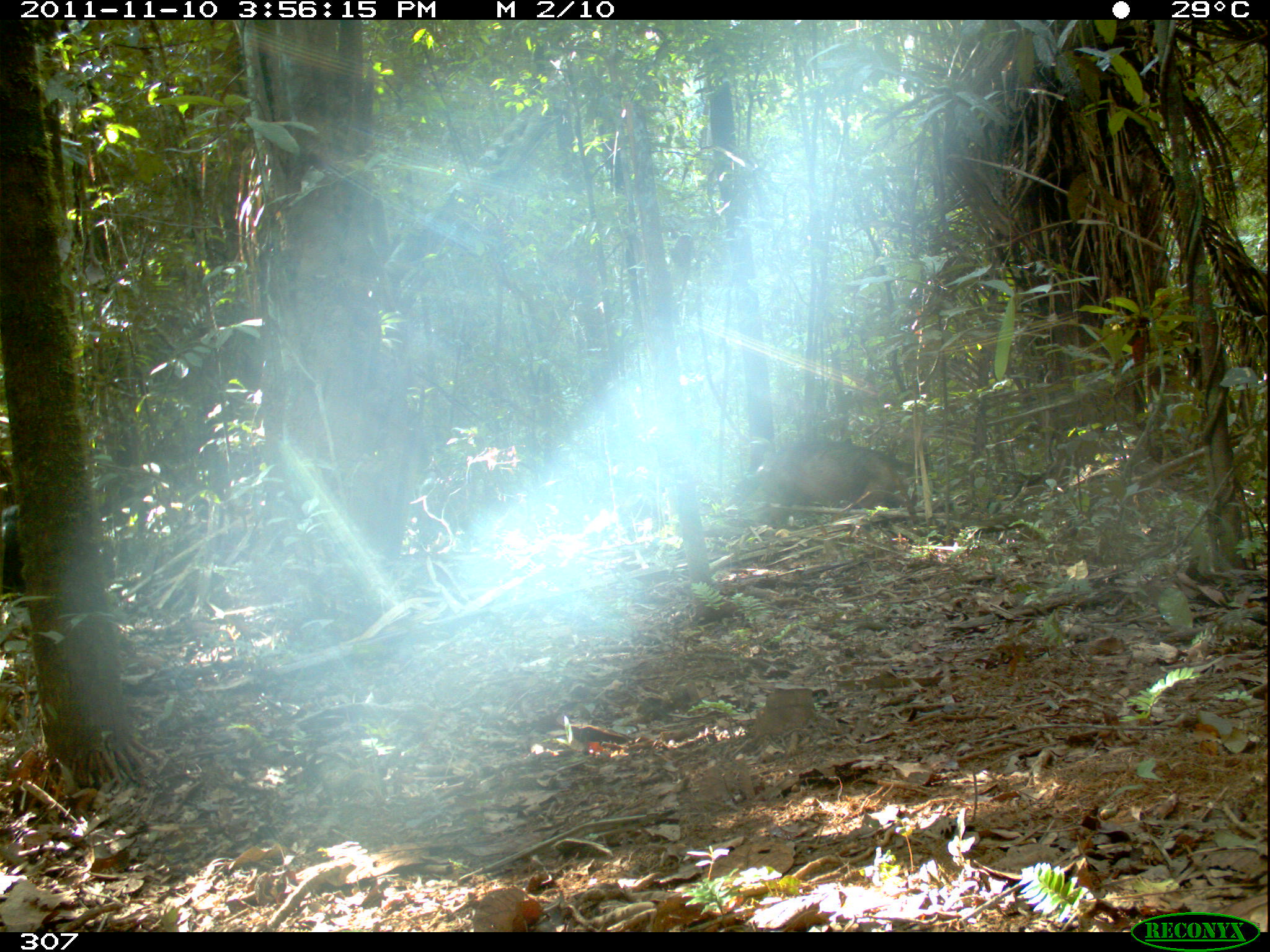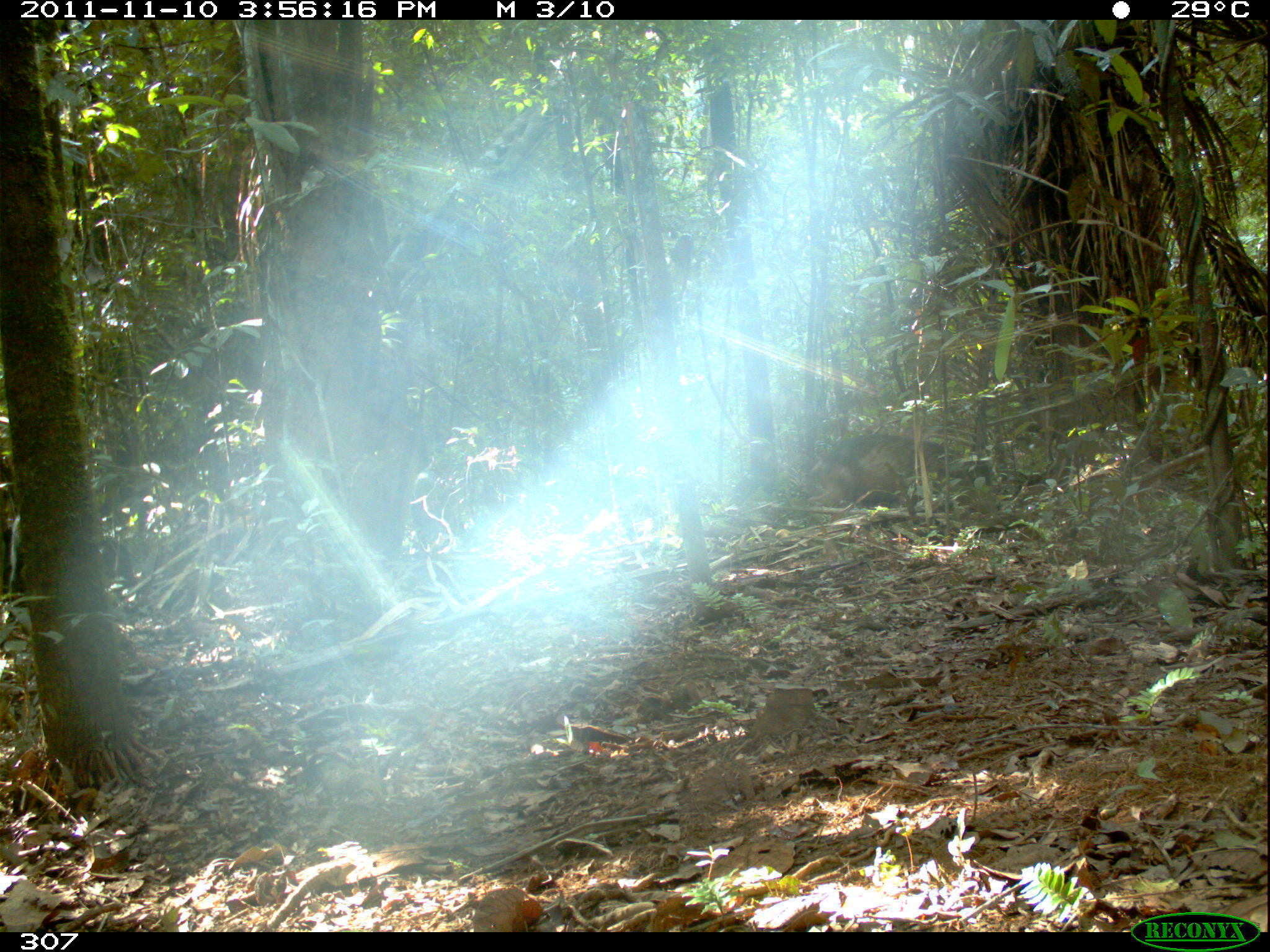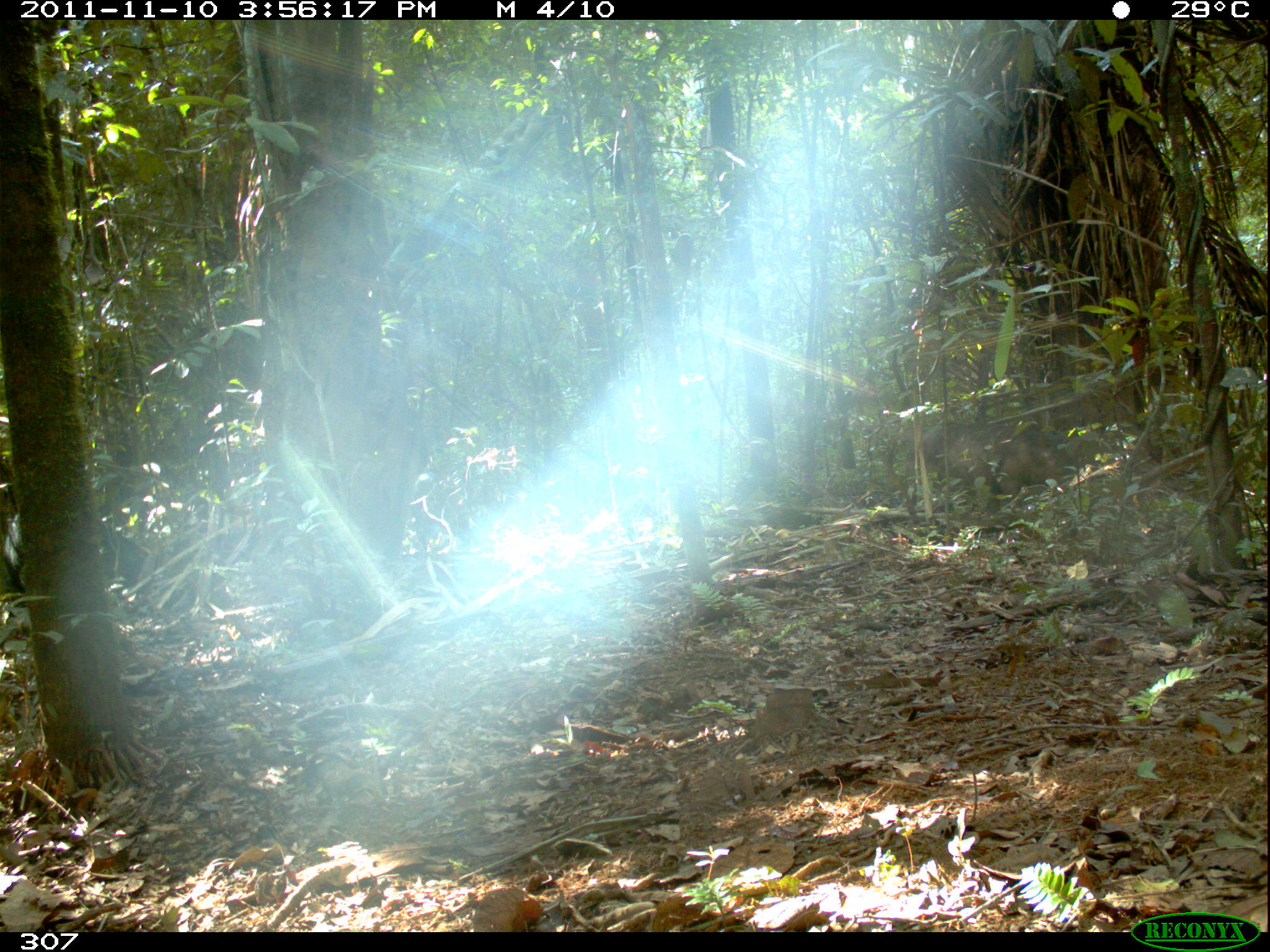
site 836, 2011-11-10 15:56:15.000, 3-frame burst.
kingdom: Animalia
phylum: Chordata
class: Mammalia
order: Artiodactyla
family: Tayassuidae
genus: Tayassu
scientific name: Tayassu pecari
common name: white-lipped peccary